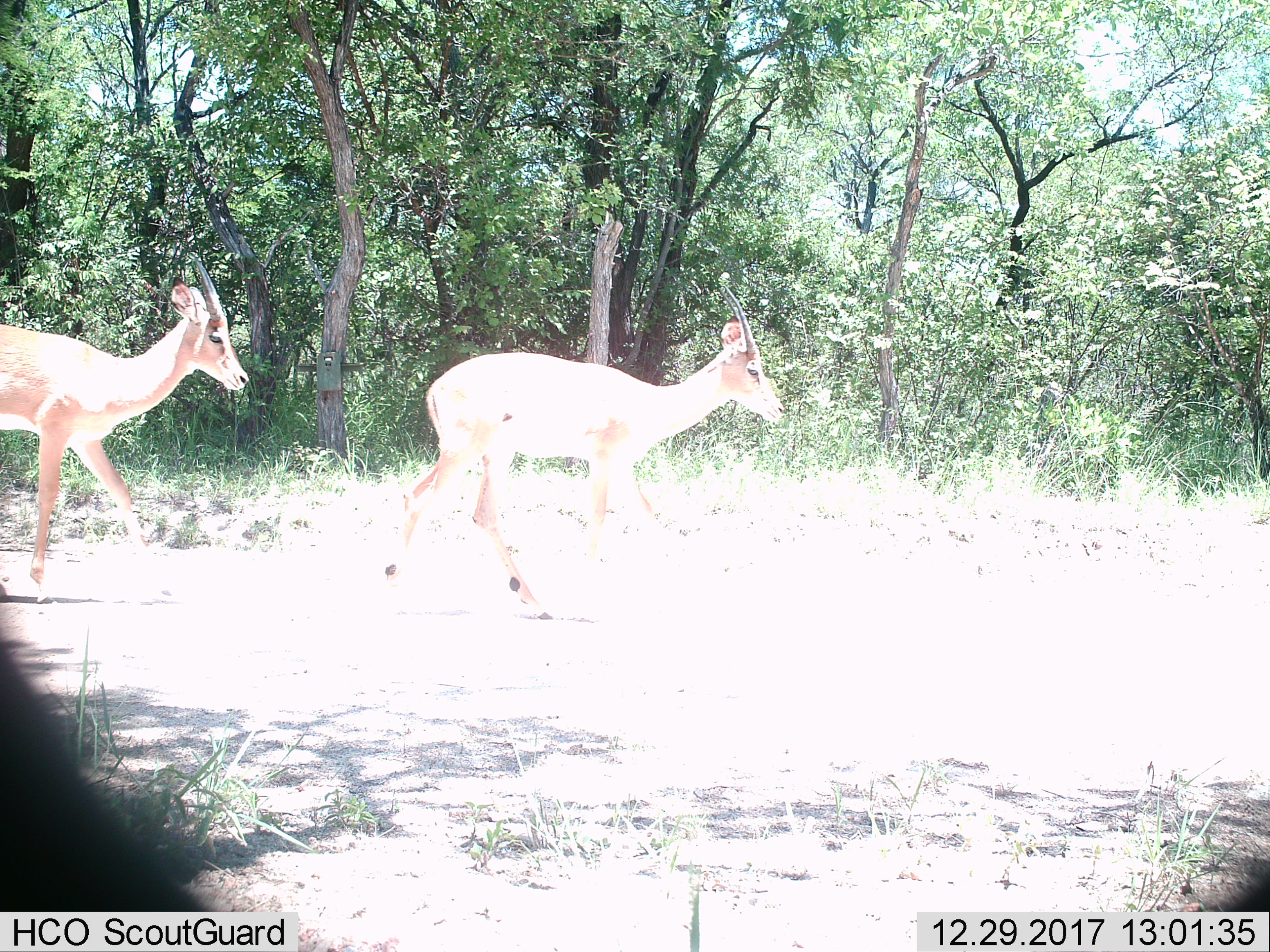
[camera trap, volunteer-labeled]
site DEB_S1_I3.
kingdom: Animalia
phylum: Chordata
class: Mammalia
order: Artiodactyla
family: Bovidae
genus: Aepyceros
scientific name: Aepyceros melampus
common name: impala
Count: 2.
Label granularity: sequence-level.